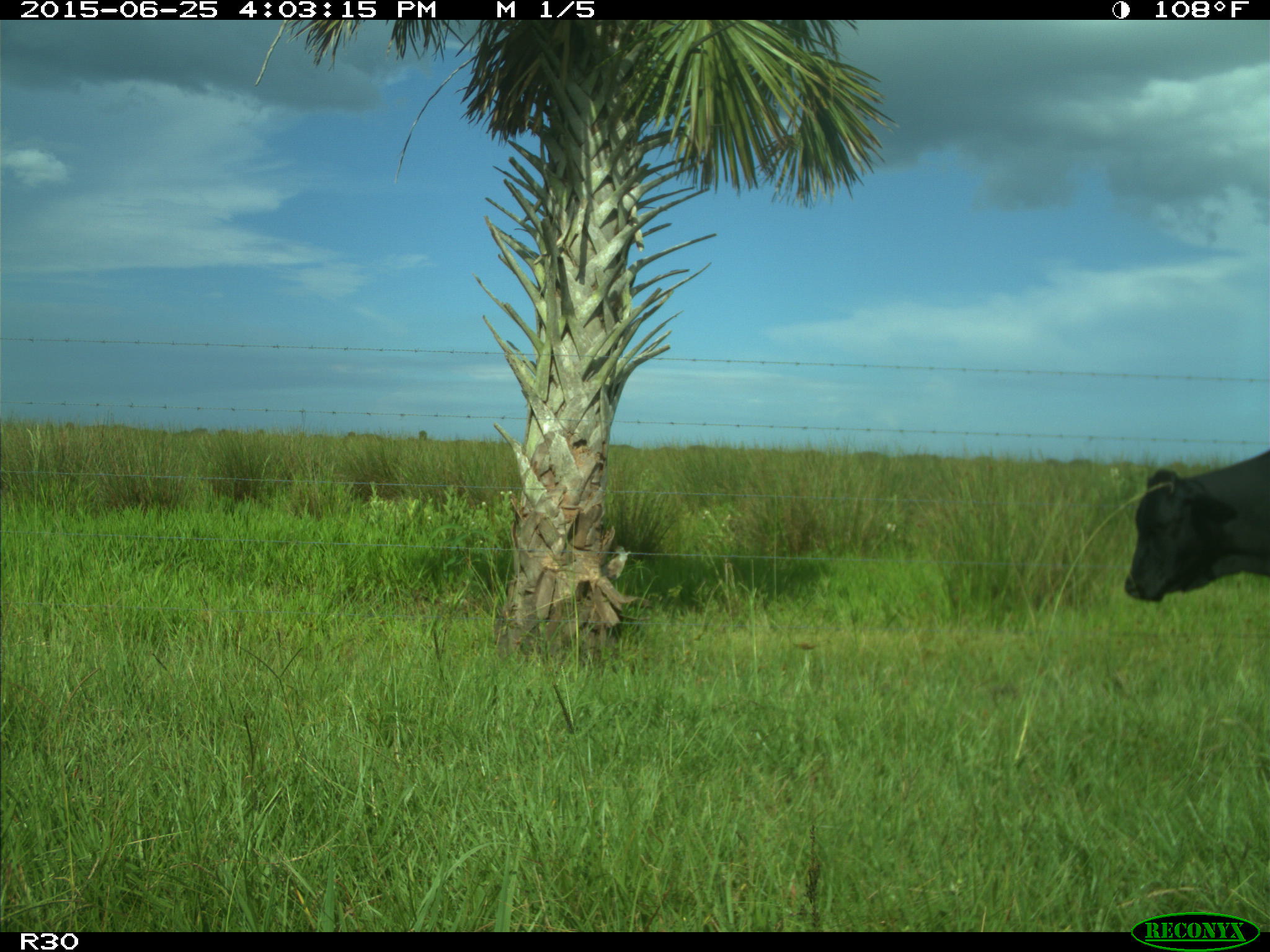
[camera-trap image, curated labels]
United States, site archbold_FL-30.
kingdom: Animalia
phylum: Chordata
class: Mammalia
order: Artiodactyla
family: Bovidae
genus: Bos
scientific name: Bos taurus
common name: domestic cow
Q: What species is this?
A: Bos taurus (domestic cow).